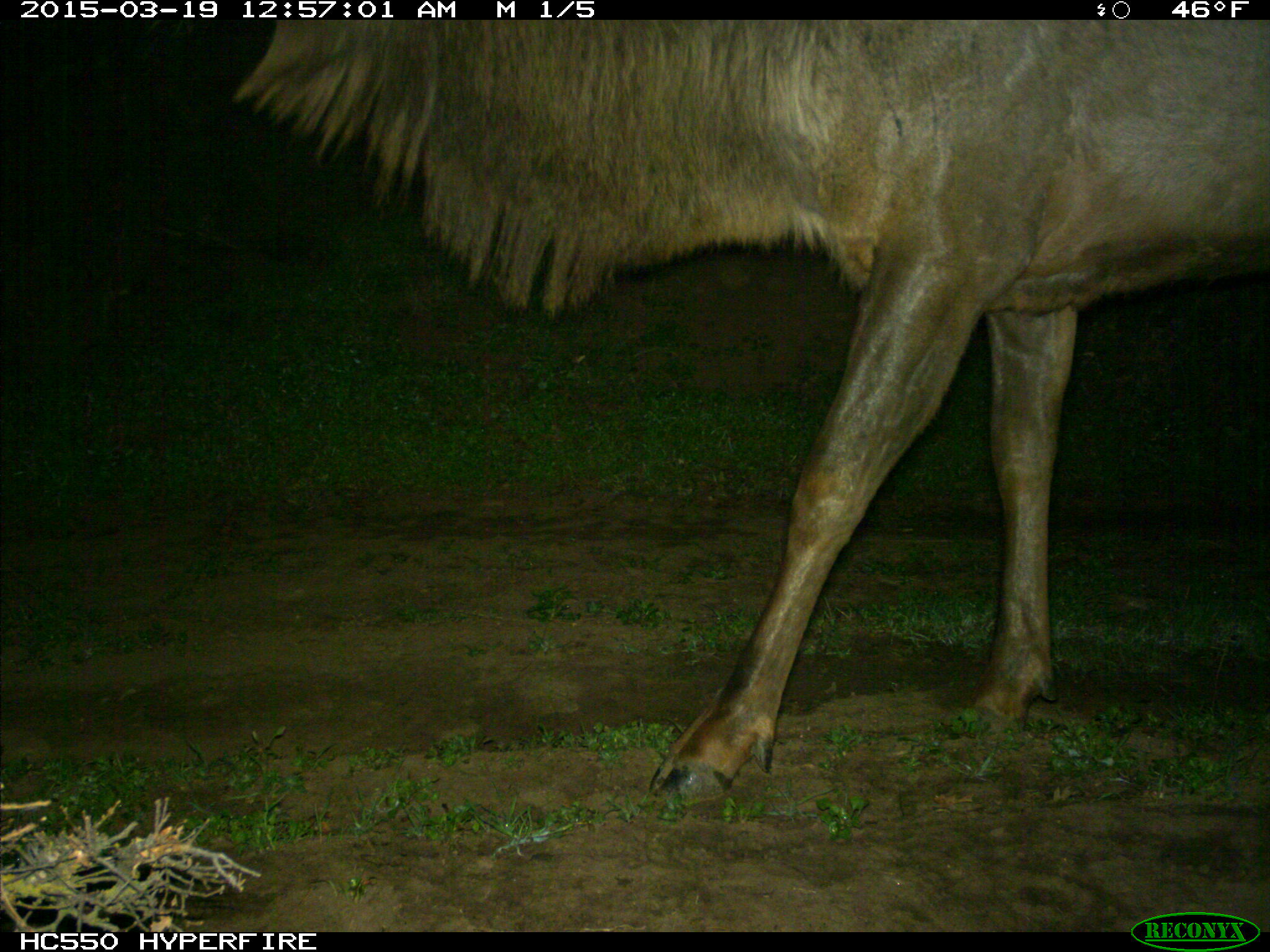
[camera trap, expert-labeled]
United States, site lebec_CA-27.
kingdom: Animalia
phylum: Chordata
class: Mammalia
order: Artiodactyla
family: Cervidae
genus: Cervus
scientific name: Cervus canadensis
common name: elk